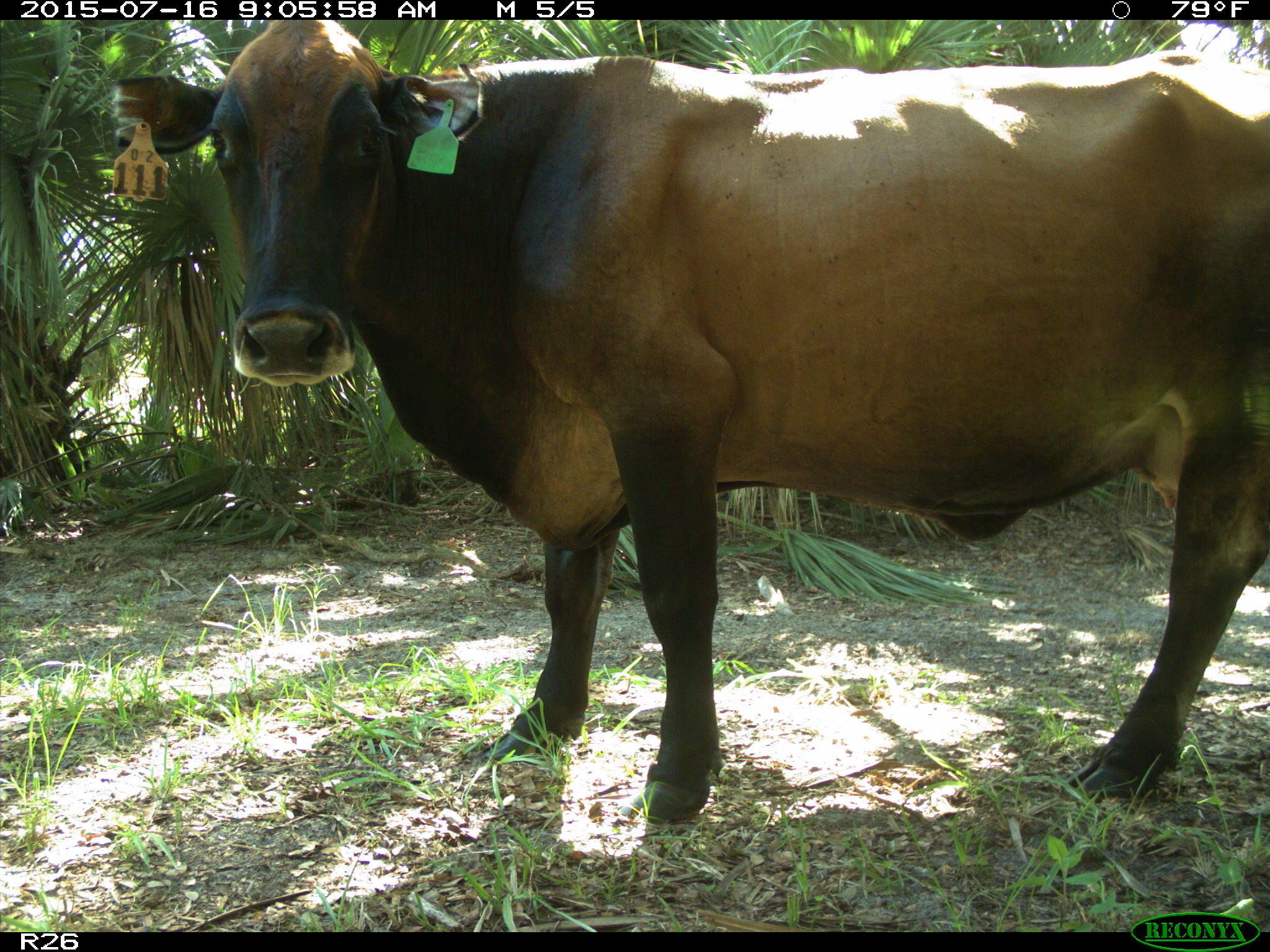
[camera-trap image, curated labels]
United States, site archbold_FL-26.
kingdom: Animalia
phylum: Chordata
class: Mammalia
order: Artiodactyla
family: Bovidae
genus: Bos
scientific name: Bos taurus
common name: domestic cow